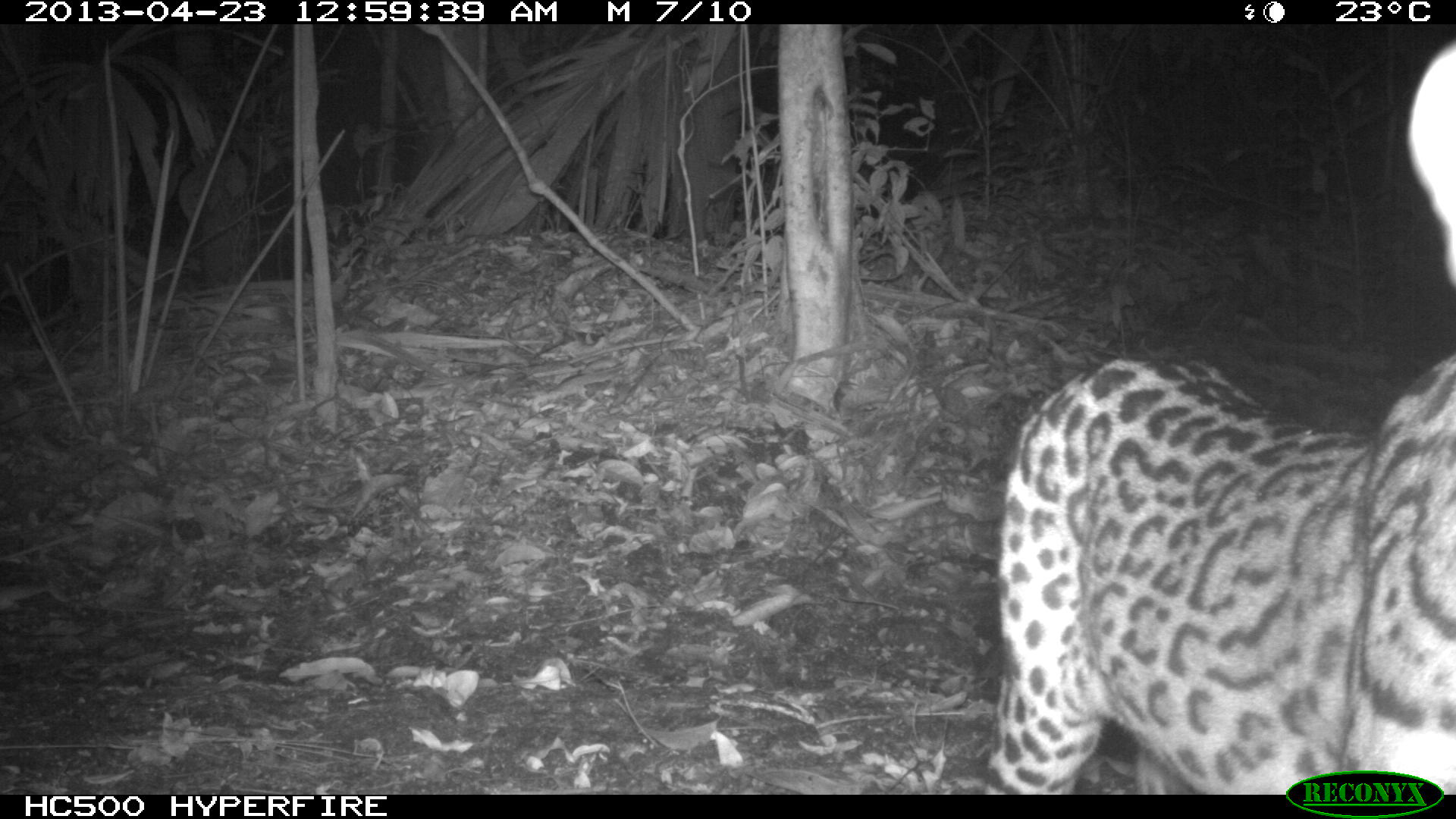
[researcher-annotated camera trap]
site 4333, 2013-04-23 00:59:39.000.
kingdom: Animalia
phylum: Chordata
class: Mammalia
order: Carnivora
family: Felidae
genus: Leopardus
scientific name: Leopardus pardalis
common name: ocelot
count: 1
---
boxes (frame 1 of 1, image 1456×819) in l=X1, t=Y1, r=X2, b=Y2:
leopardus pardalis: l=990, t=30, r=1456, b=790